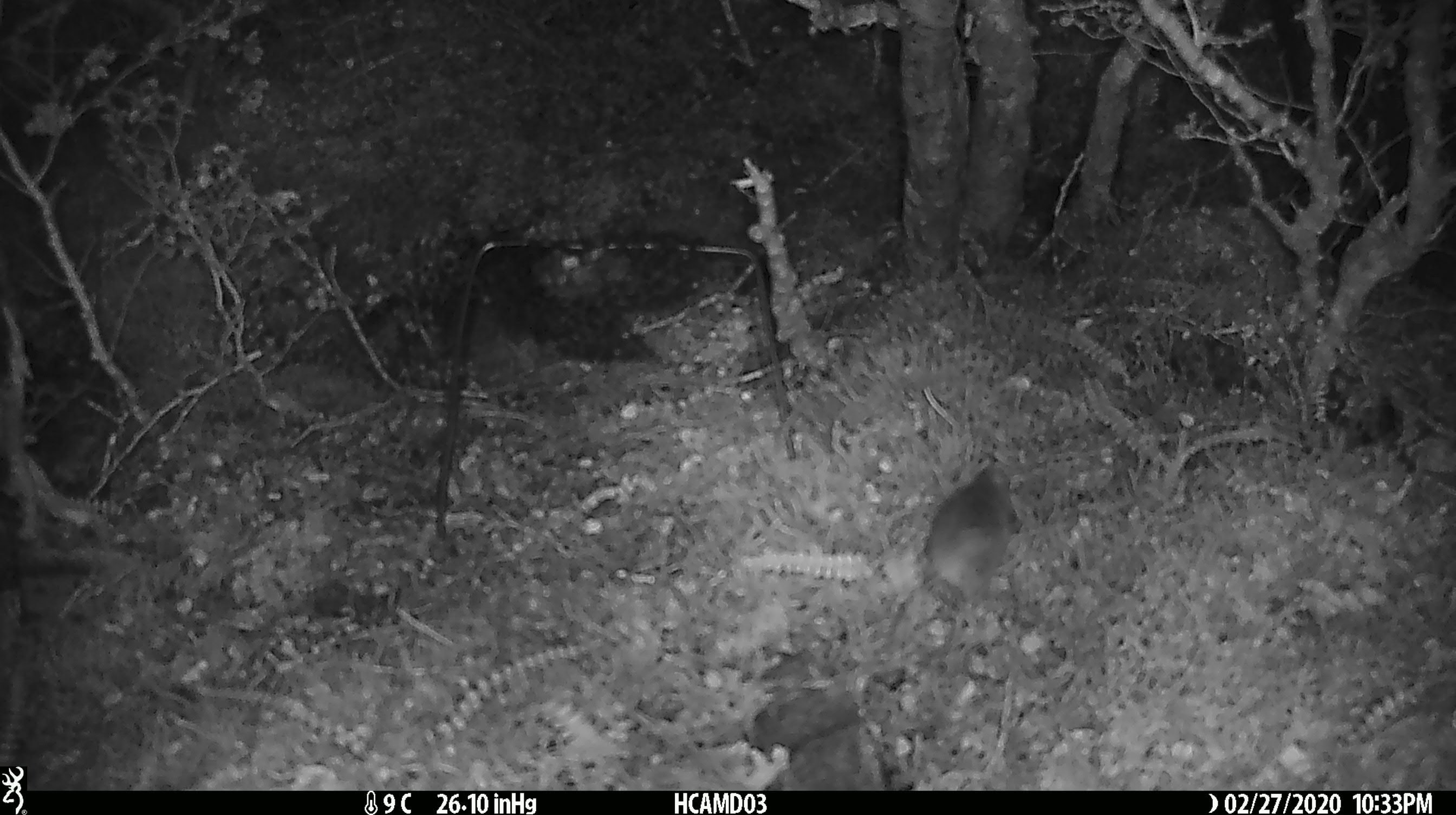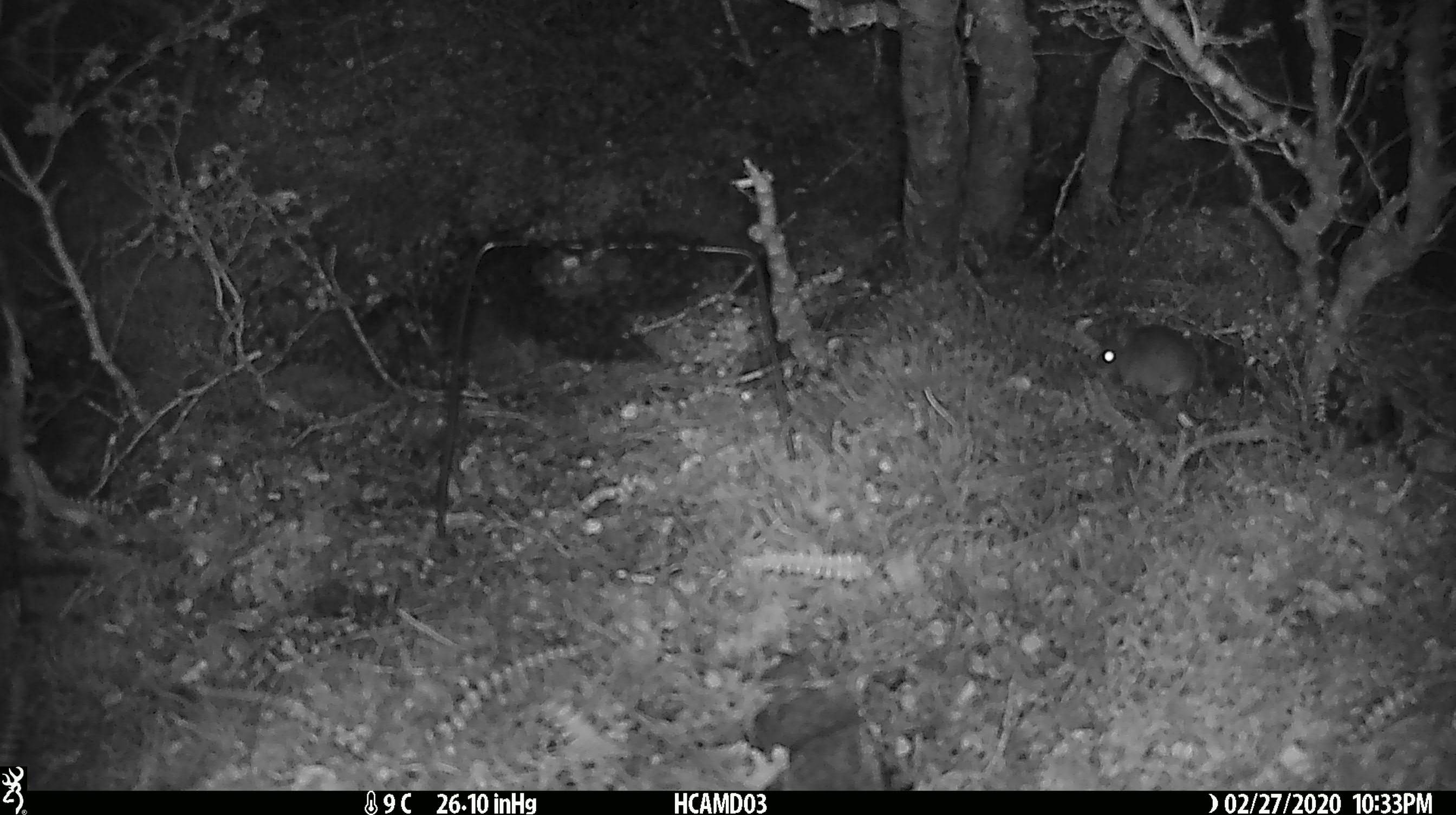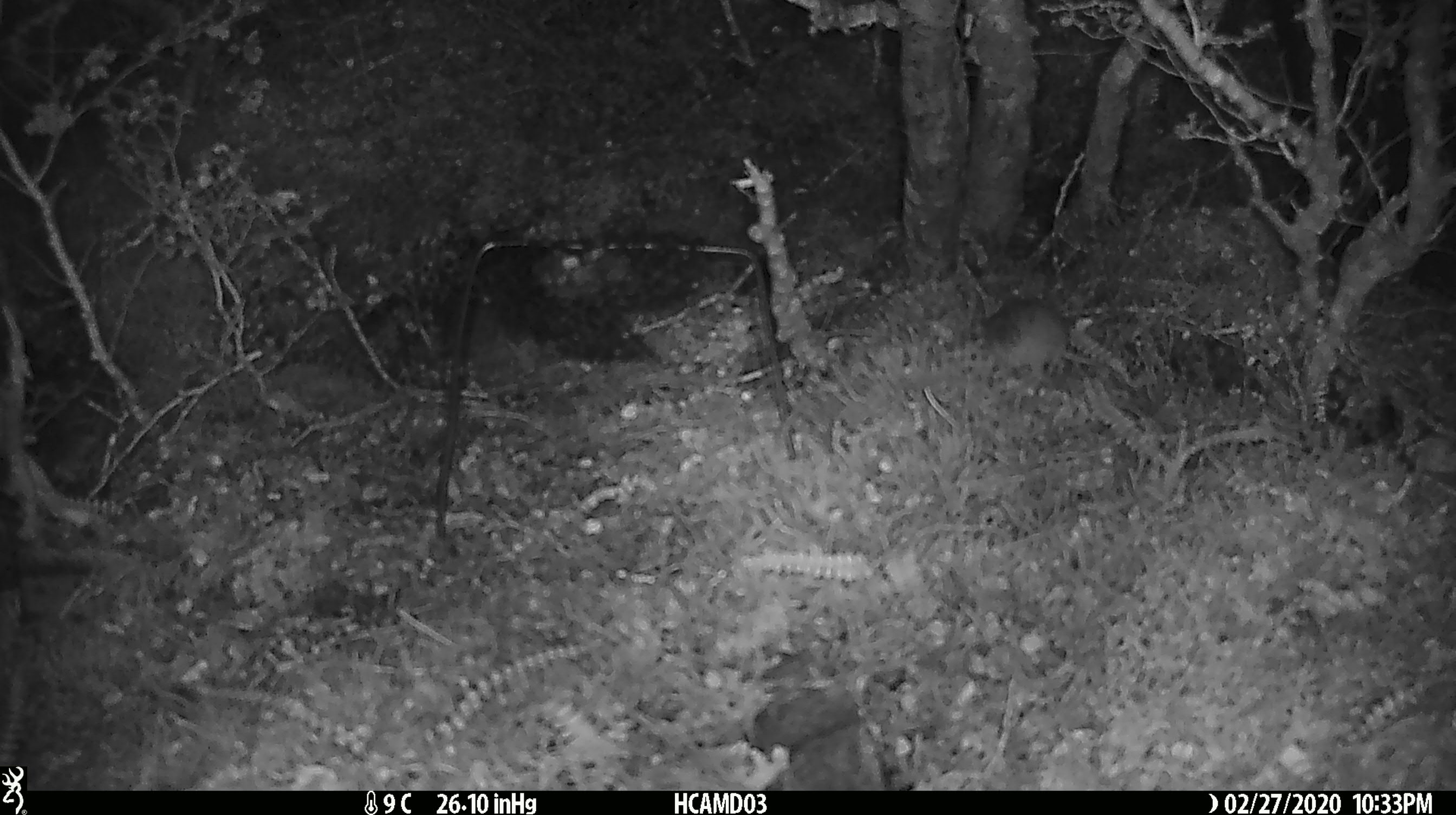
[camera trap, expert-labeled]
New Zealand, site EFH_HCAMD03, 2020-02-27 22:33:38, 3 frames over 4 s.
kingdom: Animalia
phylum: Chordata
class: Mammalia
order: Rodentia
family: Muridae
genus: Mus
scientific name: Mus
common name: mouse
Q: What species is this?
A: Mouse (Mus).